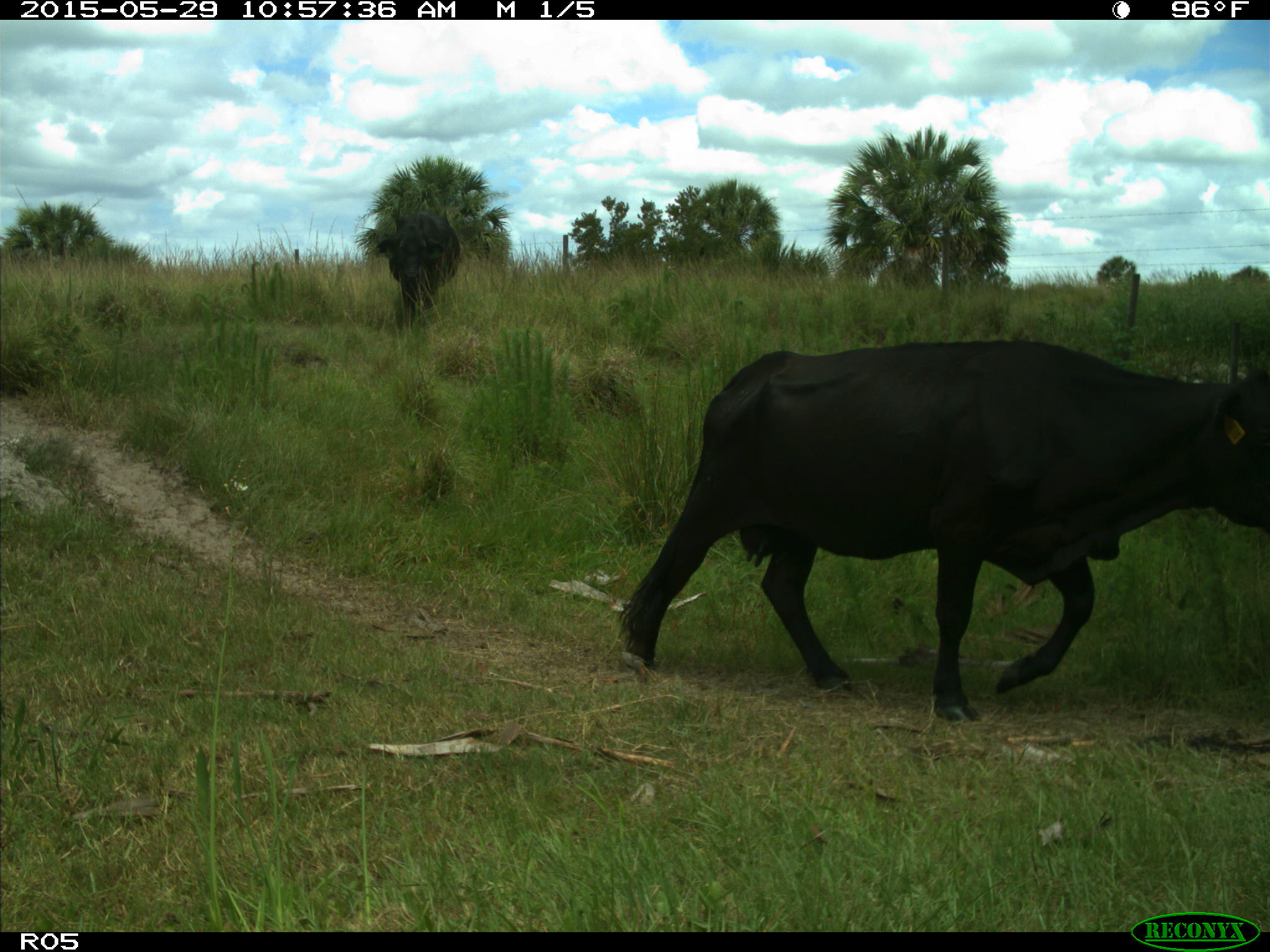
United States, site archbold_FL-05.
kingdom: Animalia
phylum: Chordata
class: Mammalia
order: Artiodactyla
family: Bovidae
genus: Bos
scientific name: Bos taurus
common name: domestic cow